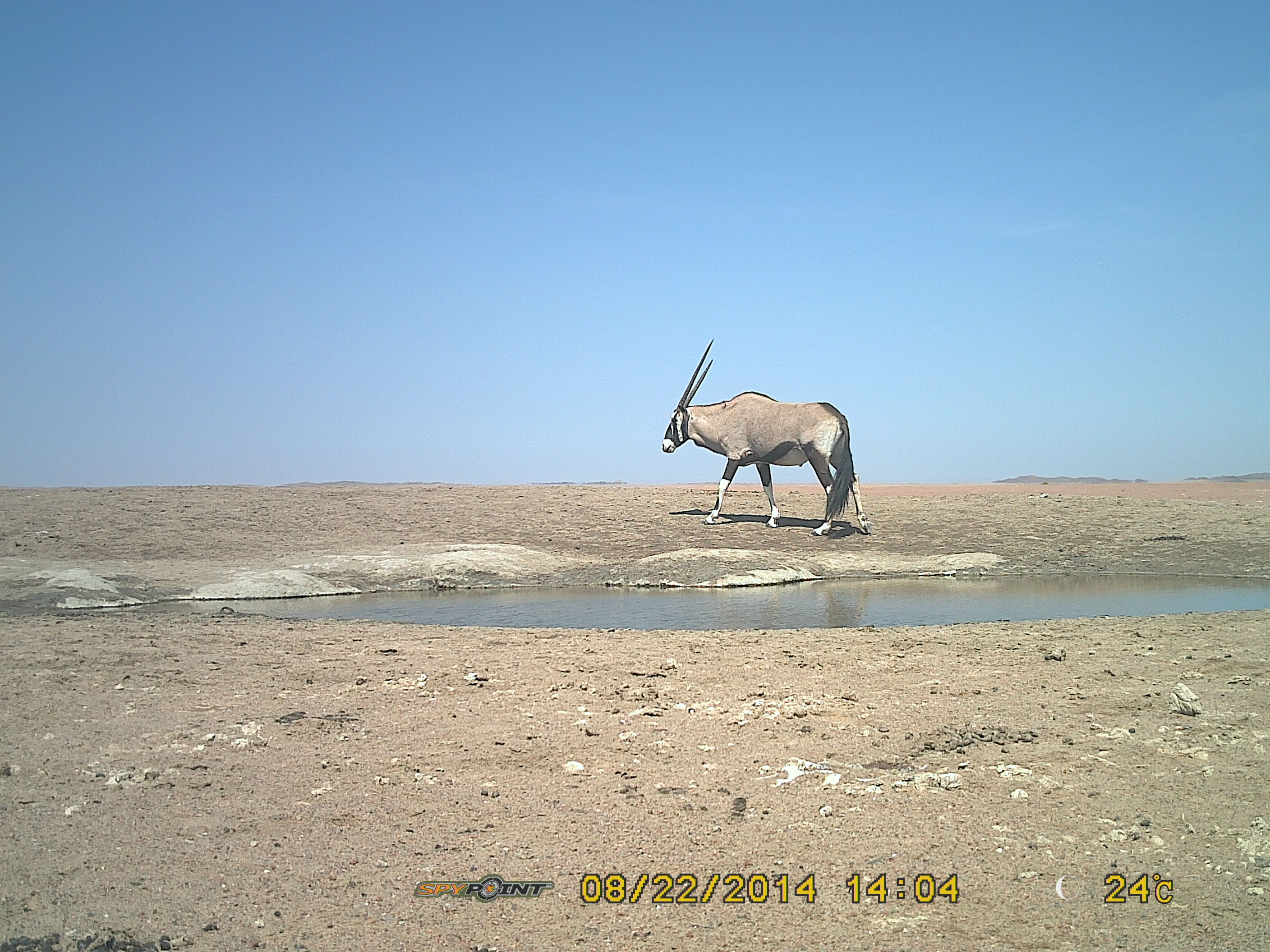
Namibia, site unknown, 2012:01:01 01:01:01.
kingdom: Animalia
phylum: Chordata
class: Mammalia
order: Artiodactyla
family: Bovidae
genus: Oryx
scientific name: Oryx gazella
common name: gemsbok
Oryx gazella (gemsbok).